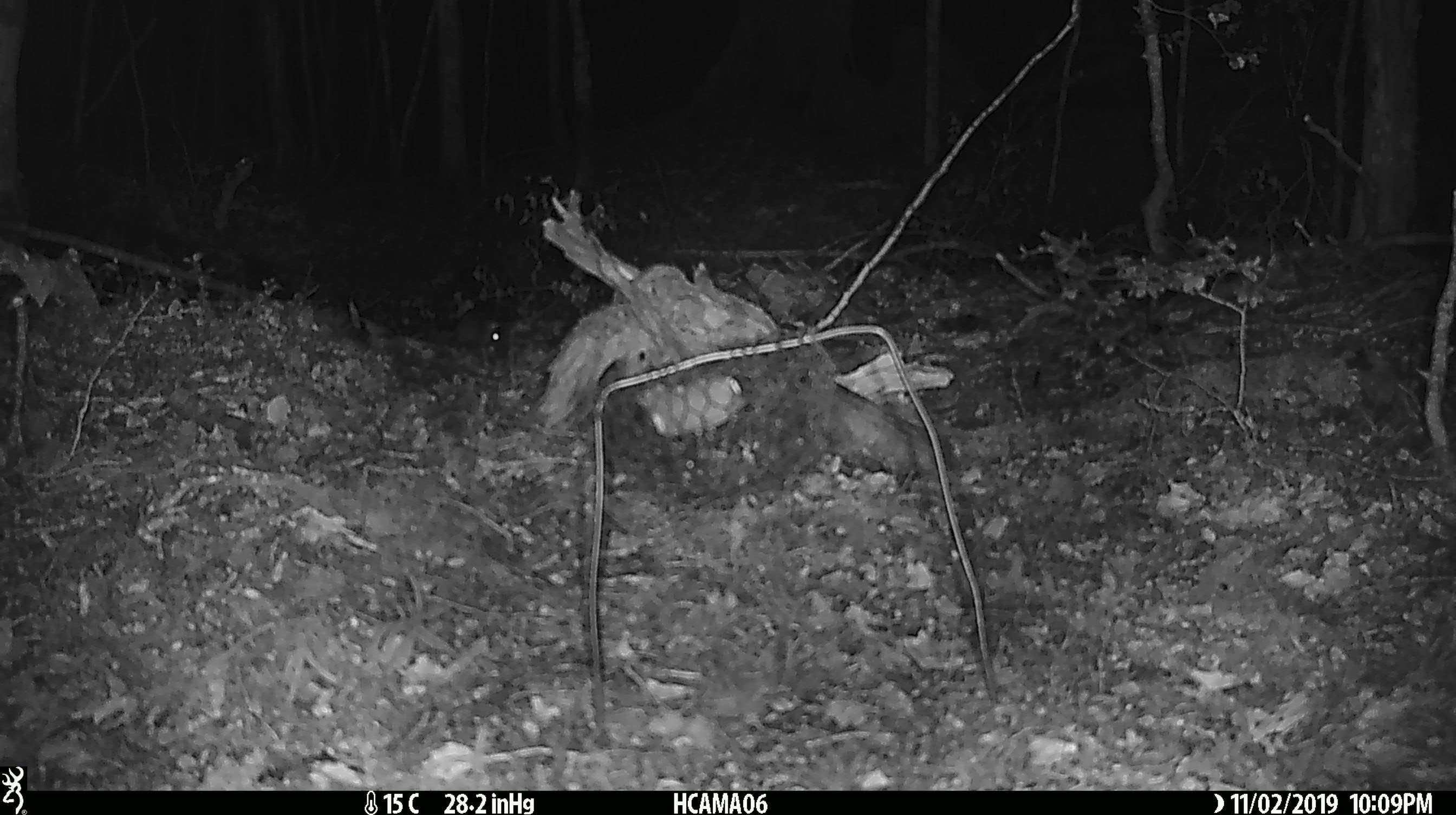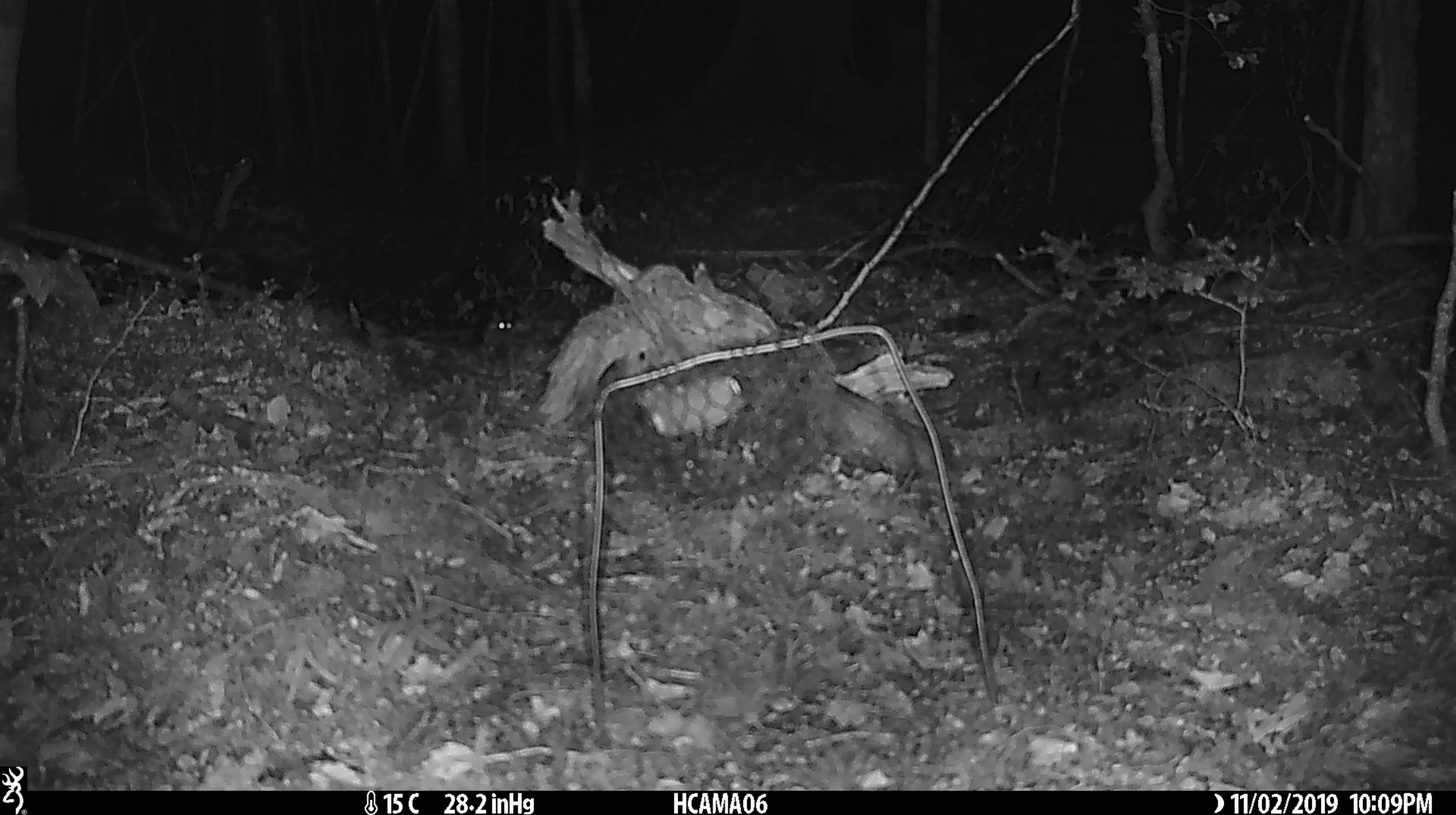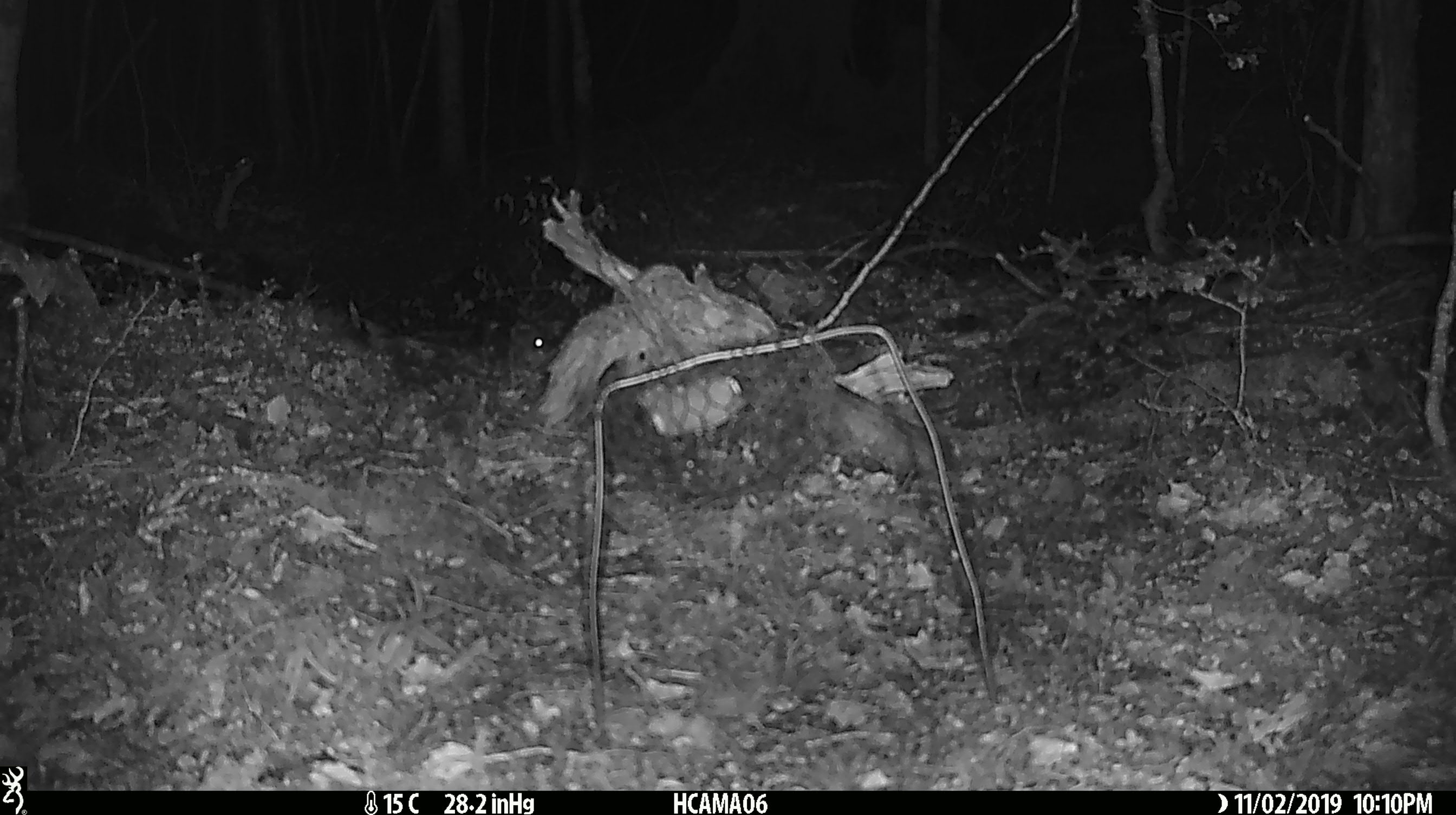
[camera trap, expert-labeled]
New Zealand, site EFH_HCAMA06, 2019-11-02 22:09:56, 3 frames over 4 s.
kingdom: Animalia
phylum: Chordata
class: Mammalia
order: Rodentia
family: Muridae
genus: Mus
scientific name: Mus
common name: mouse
Mouse (Mus).